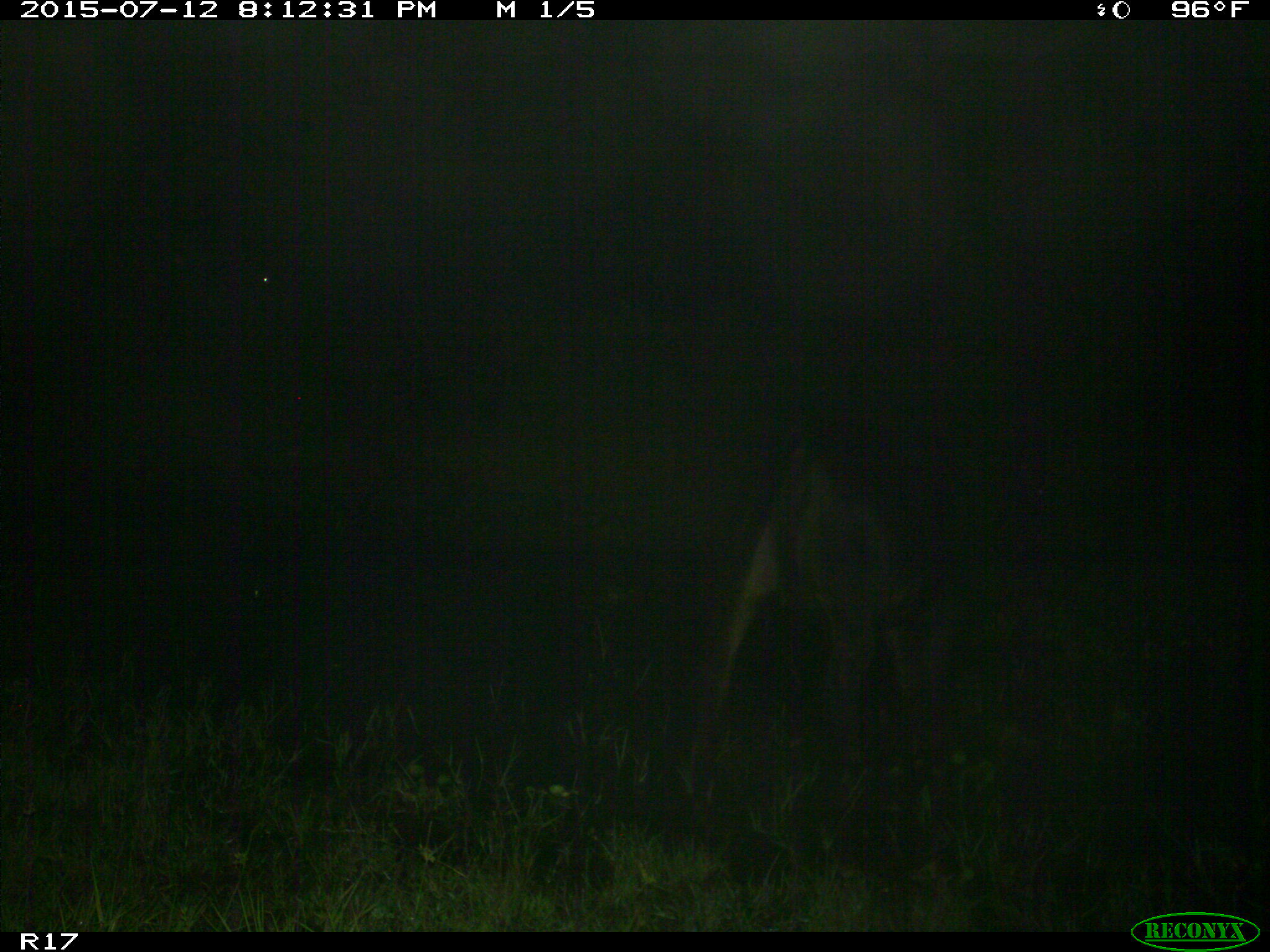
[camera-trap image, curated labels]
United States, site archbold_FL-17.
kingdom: Animalia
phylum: Chordata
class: Mammalia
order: Artiodactyla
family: Bovidae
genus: Bos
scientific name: Bos taurus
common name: domestic cow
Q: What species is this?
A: Bos taurus (domestic cow).